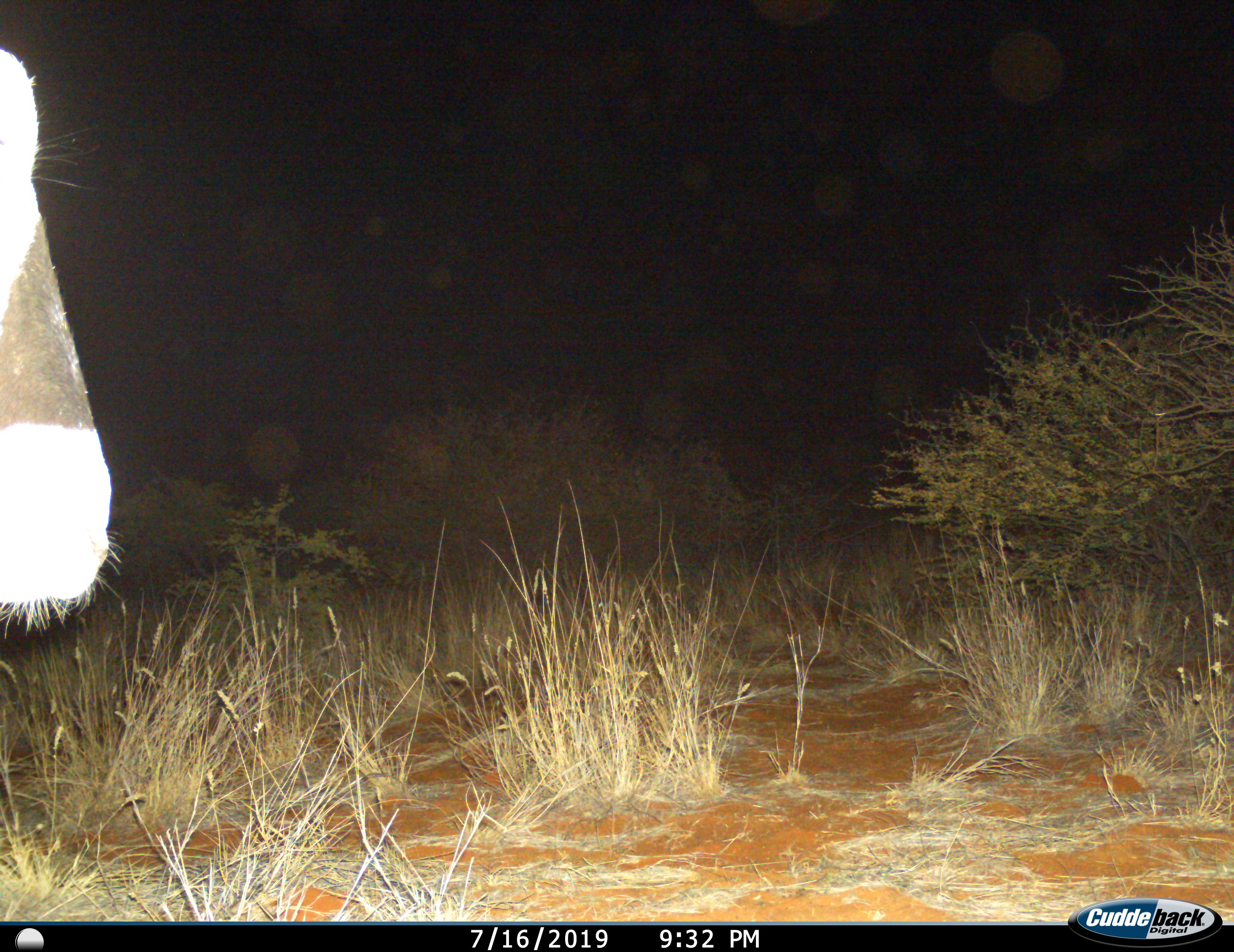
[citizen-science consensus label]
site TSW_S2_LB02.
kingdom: Animalia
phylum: Chordata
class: Mammalia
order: Artiodactyla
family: Bovidae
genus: Oryx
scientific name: Oryx gazella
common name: gemsbok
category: oryx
Oryx (gemsbok) (Oryx gazella), count 1. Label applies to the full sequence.